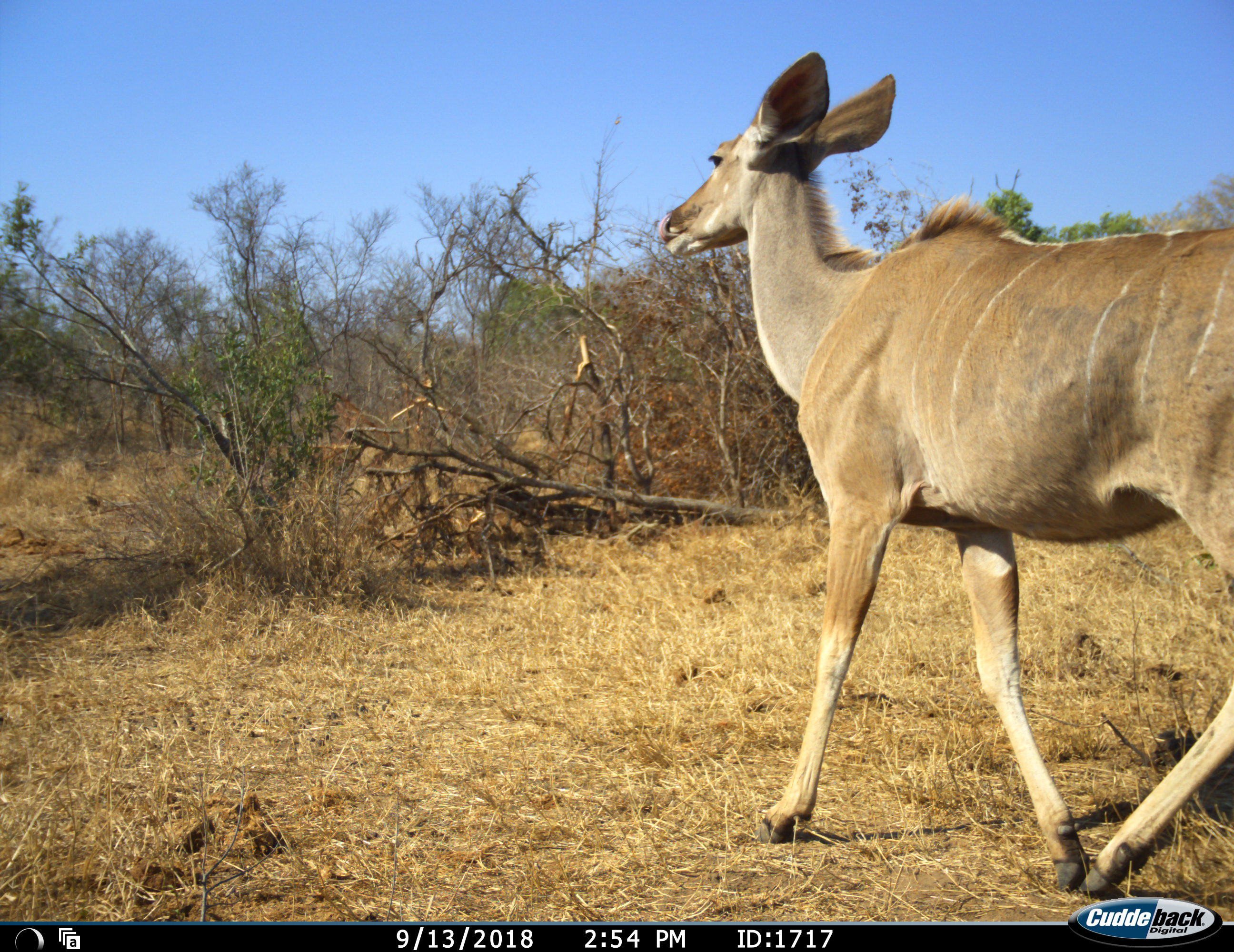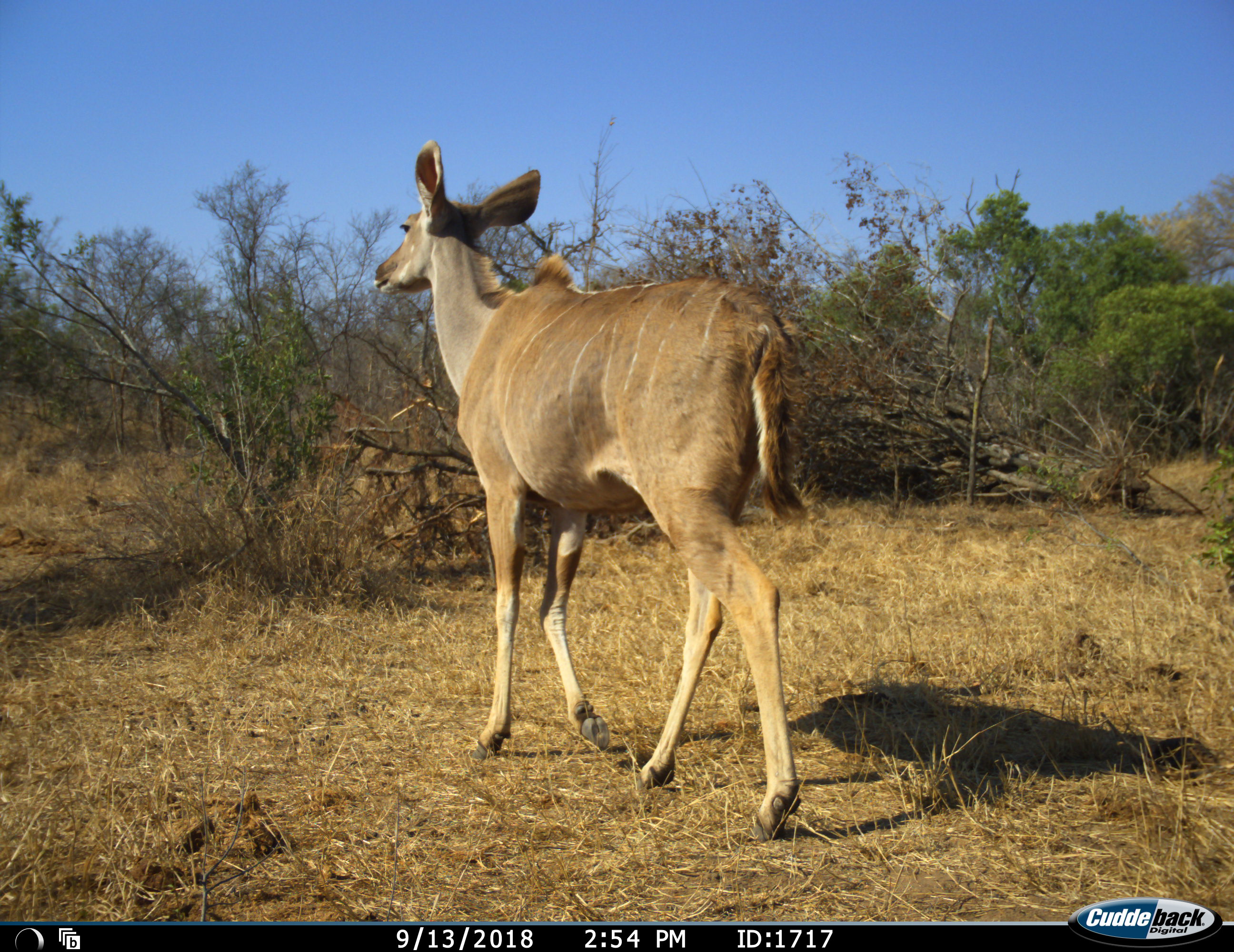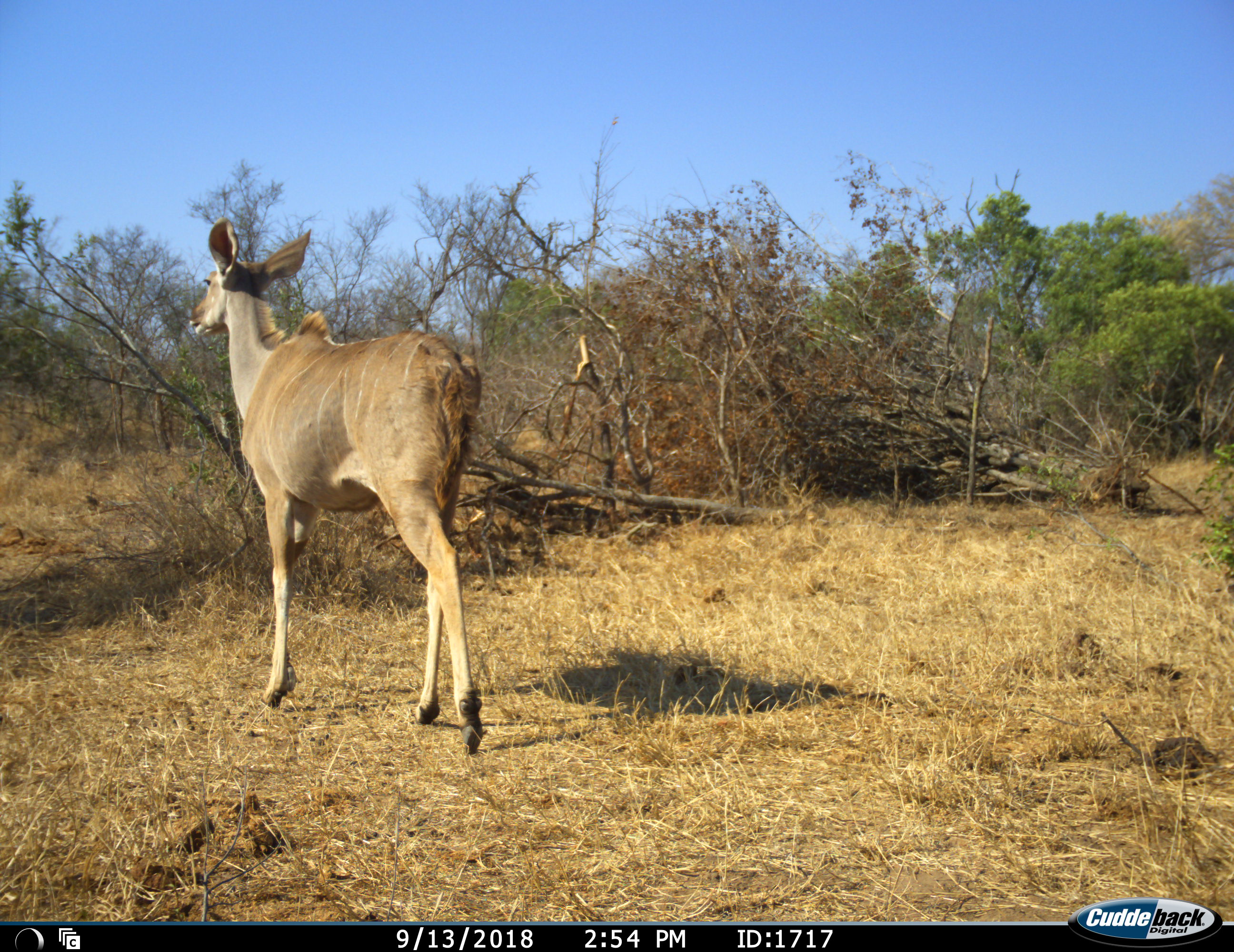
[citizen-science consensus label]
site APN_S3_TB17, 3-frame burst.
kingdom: Animalia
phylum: Chordata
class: Mammalia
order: Artiodactyla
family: Bovidae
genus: Tragelaphus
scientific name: Tragelaphus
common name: kudu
Kudu (Tragelaphus), count 1. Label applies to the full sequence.